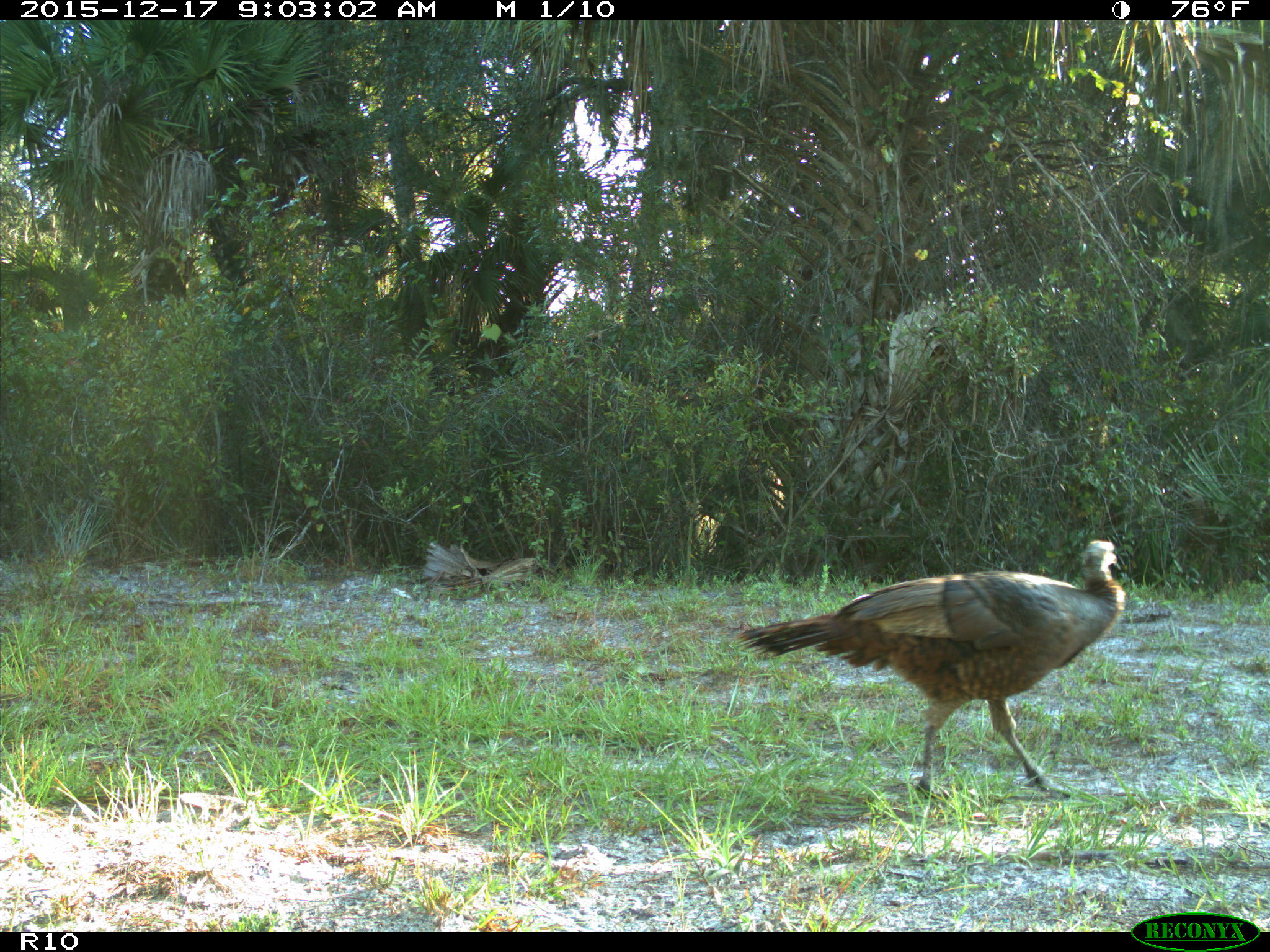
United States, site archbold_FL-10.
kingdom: Animalia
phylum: Chordata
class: Aves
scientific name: Aves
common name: birds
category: unidentified bird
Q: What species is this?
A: Unidentified bird (birds) (Aves).